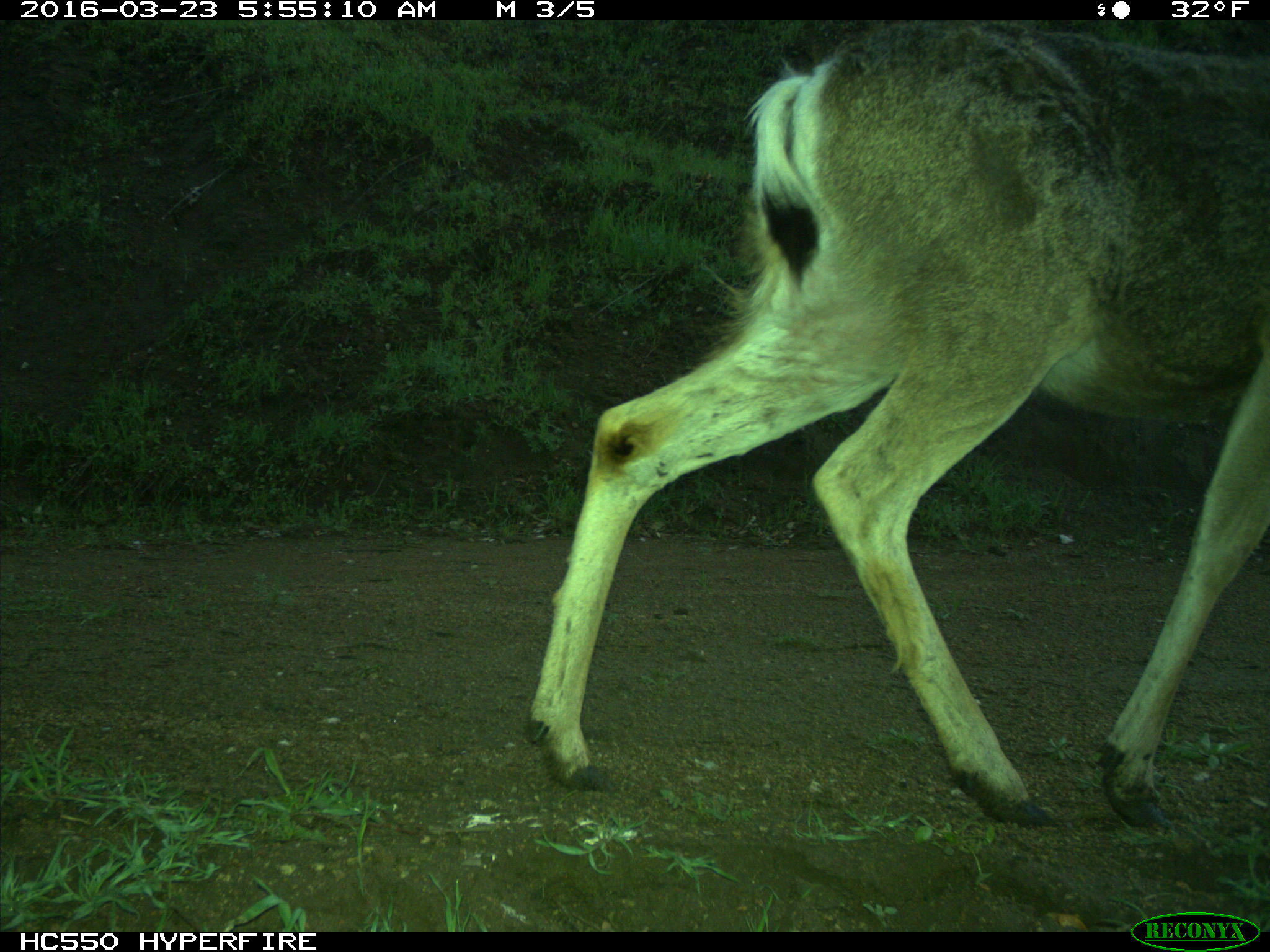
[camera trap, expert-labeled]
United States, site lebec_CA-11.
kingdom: Animalia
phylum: Chordata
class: Mammalia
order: Artiodactyla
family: Cervidae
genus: Odocoileus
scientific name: Odocoileus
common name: deer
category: unidentified deer